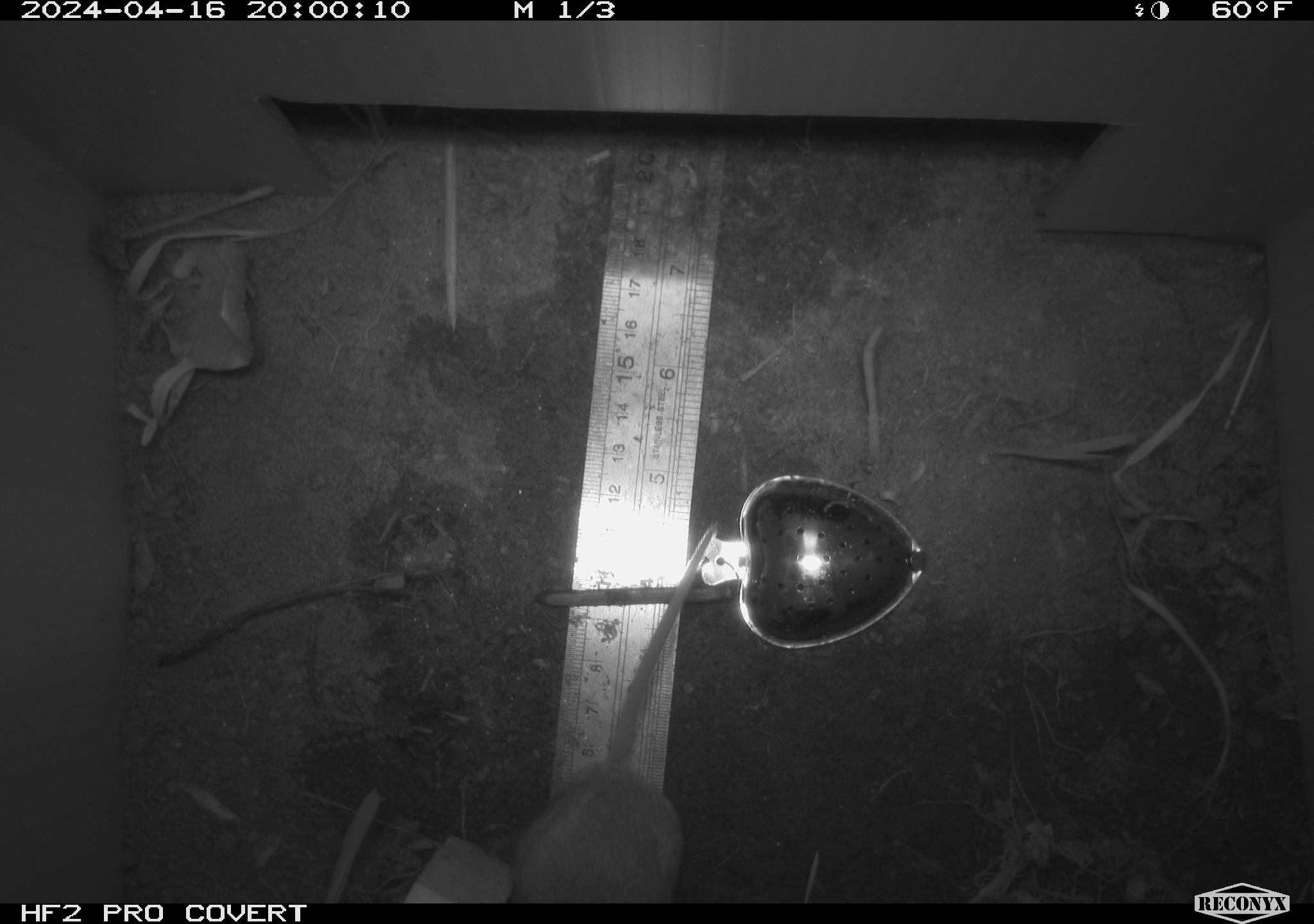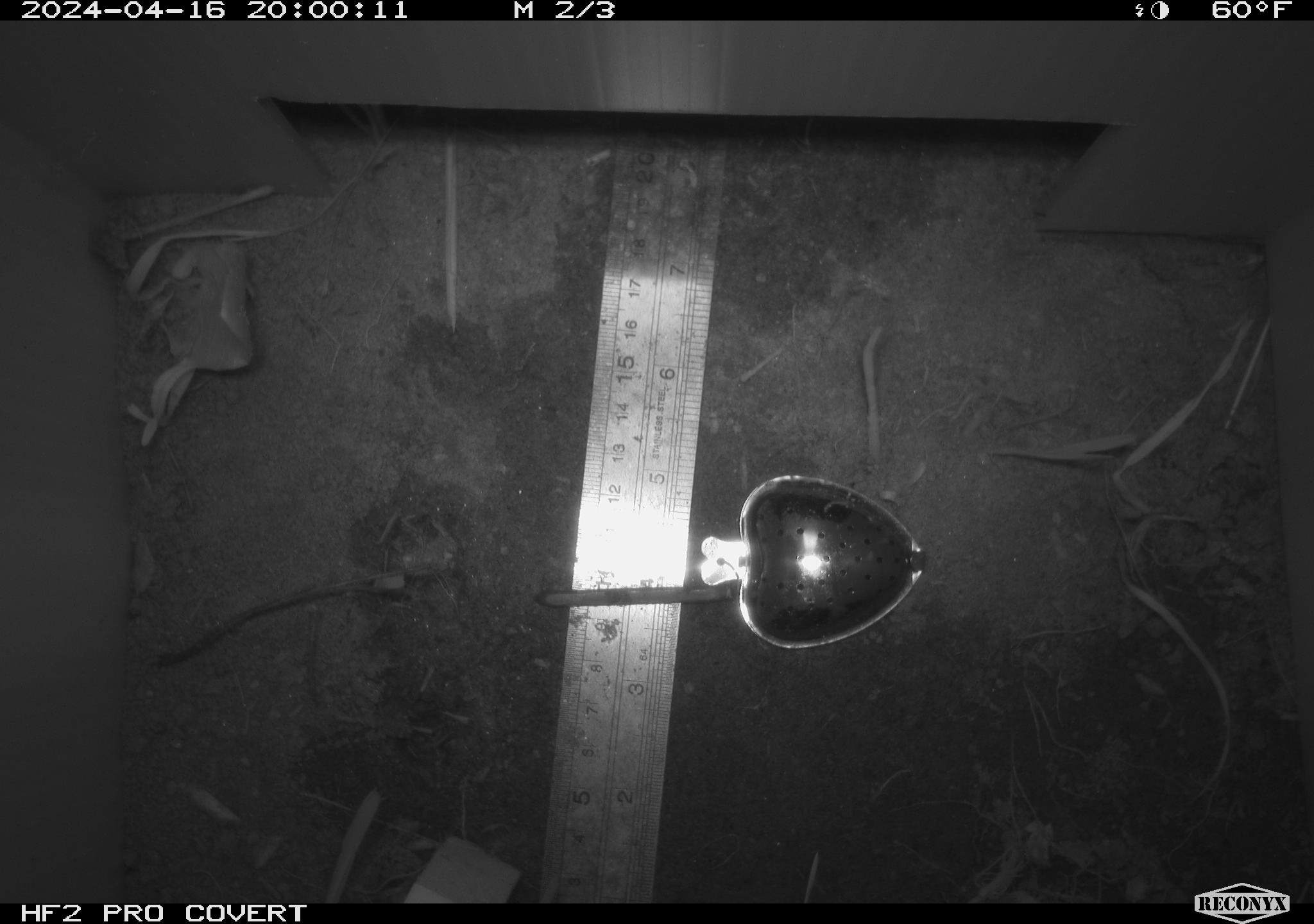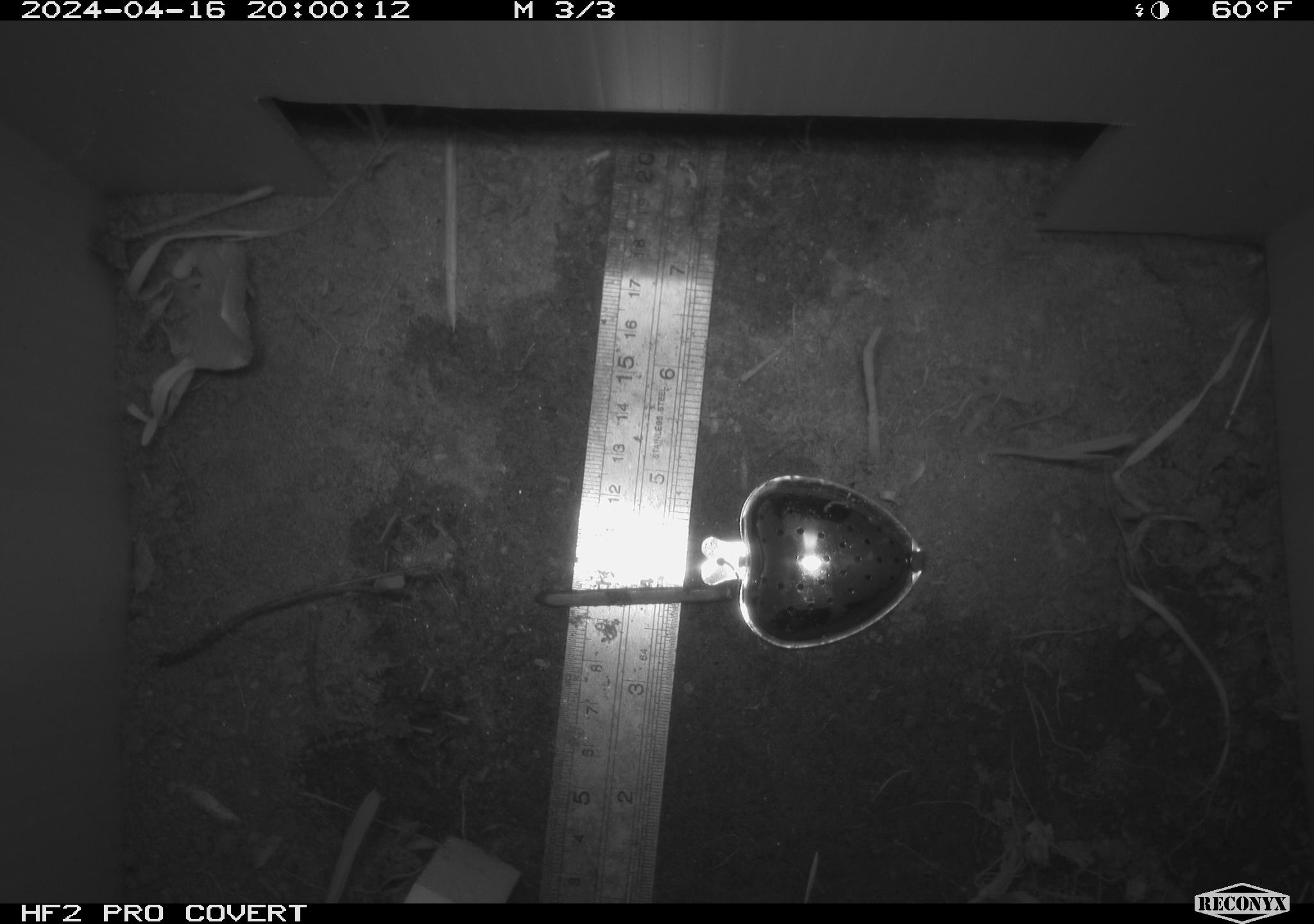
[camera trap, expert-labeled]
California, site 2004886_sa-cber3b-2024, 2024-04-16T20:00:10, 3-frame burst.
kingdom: Animalia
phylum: Chordata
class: Mammalia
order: Rodentia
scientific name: Rodentia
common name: mouse species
Mouse species (Rodentia).